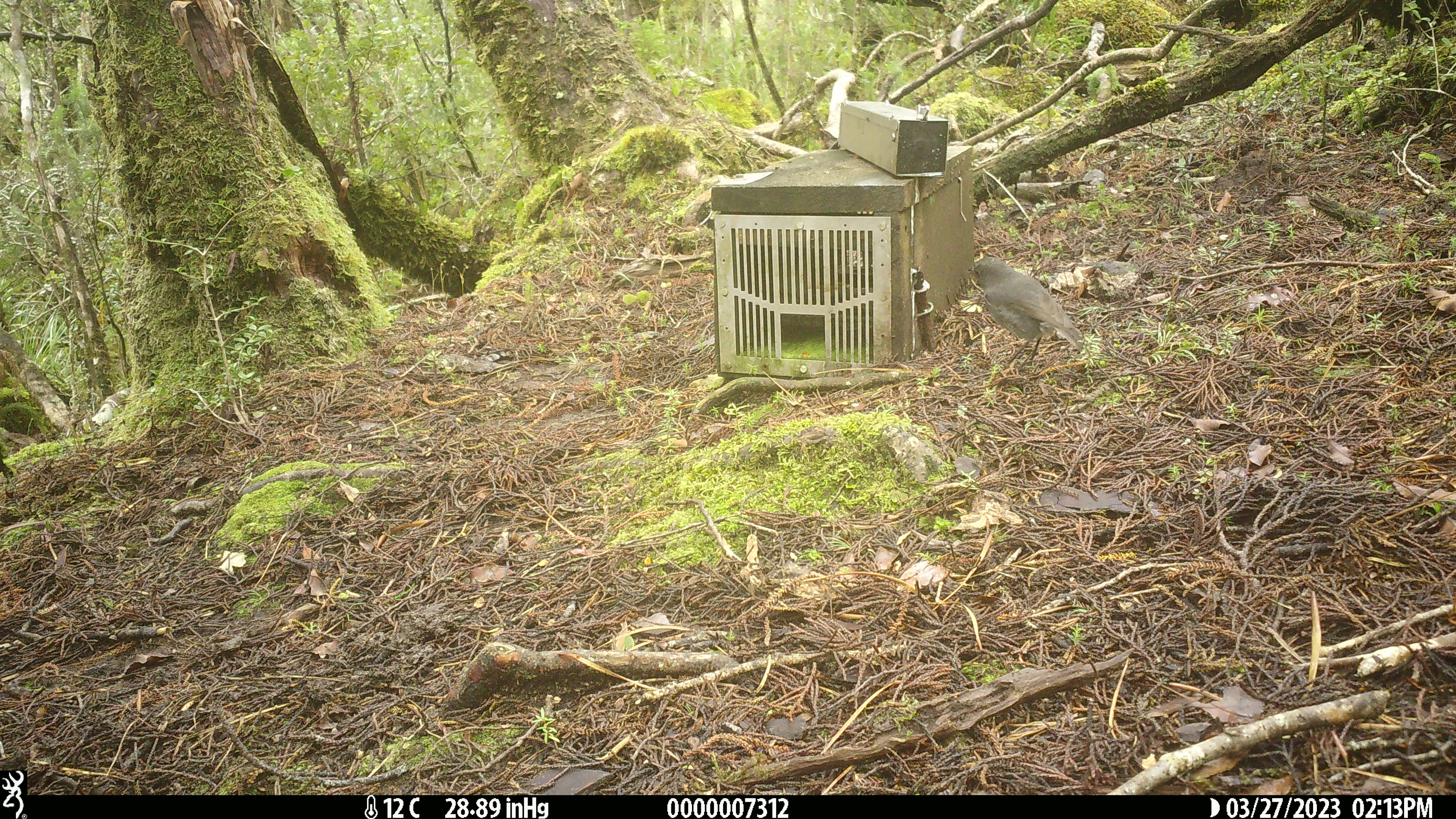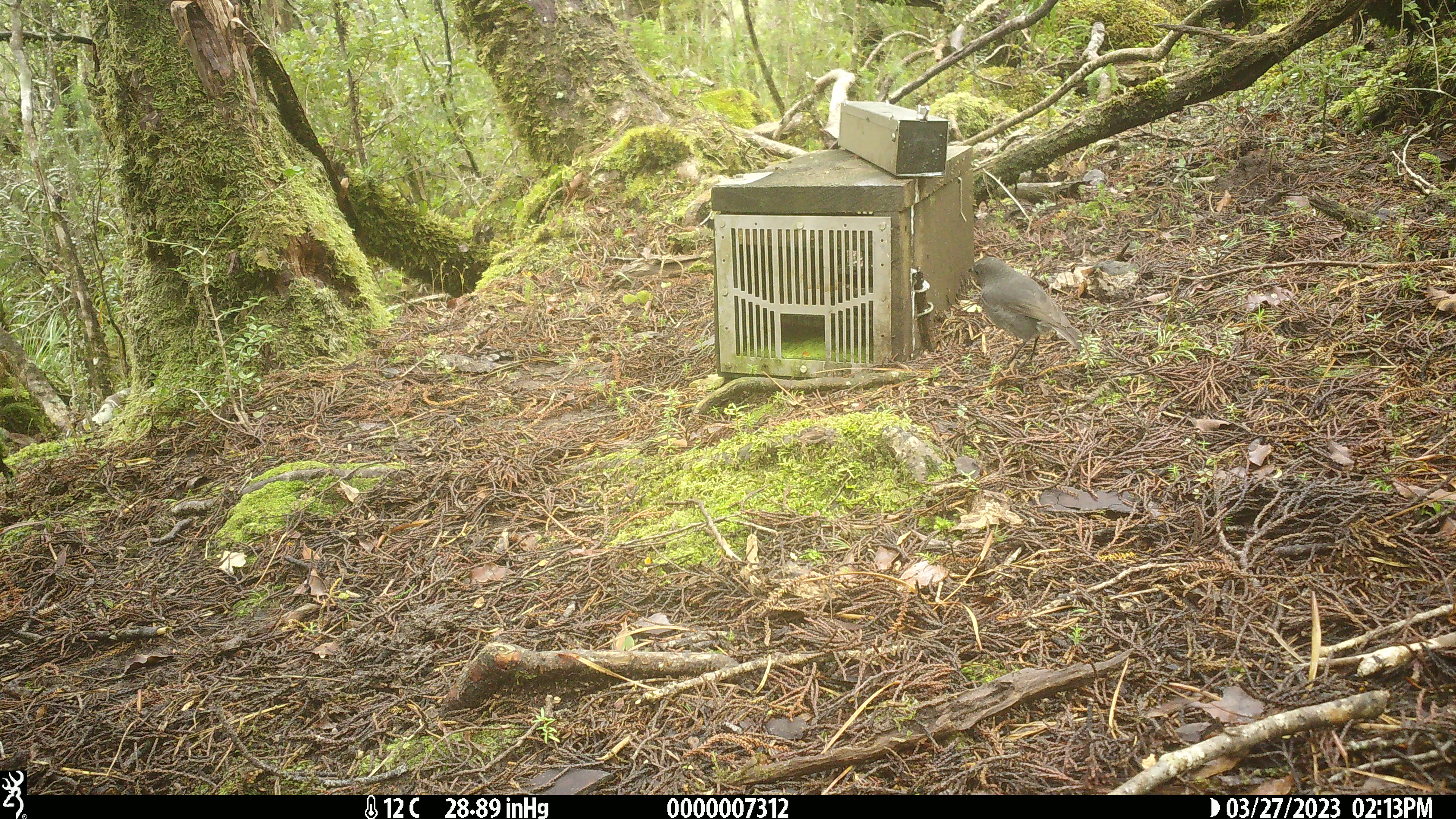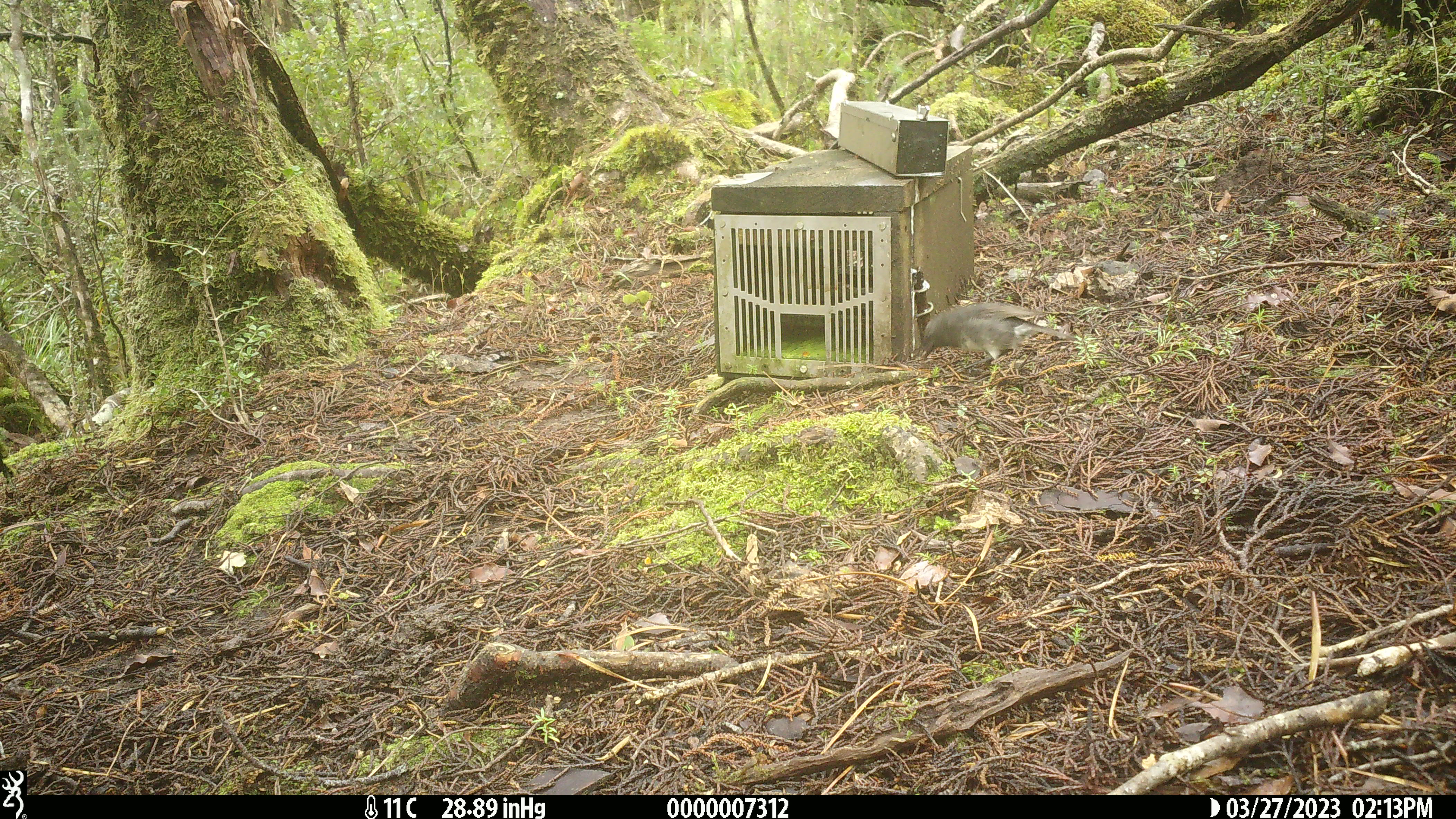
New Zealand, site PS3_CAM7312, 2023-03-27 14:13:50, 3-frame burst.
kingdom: Animalia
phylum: Chordata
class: Aves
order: Passeriformes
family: Petroicidae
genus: Petroica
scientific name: Petroica australis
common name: new zealand robin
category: robin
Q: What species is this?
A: Robin (new zealand robin) (Petroica australis).